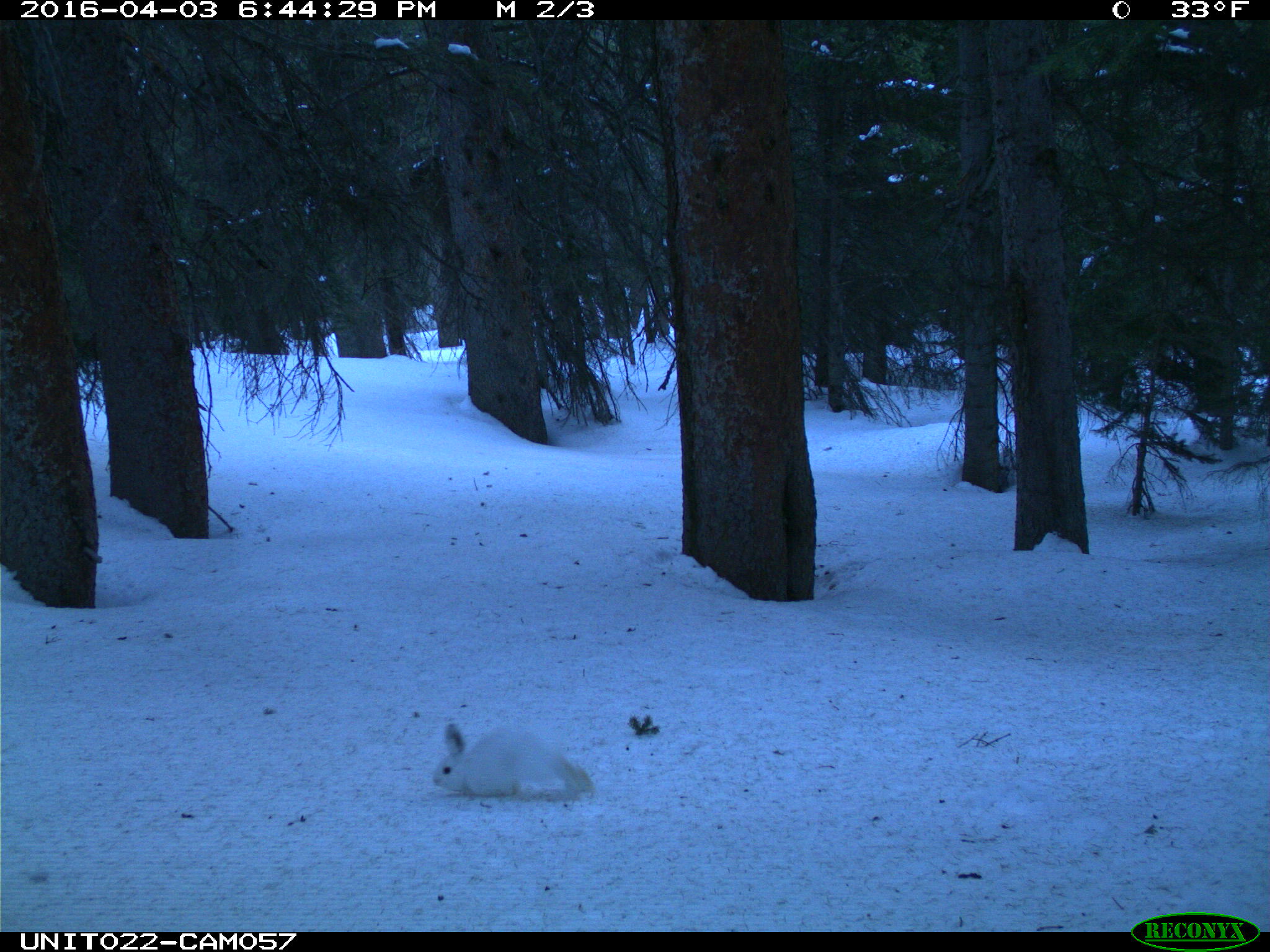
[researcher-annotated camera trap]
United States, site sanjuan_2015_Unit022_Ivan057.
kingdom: Animalia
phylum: Chordata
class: Mammalia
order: Lagomorpha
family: Leporidae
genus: Lepus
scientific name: Lepus americanus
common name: snowshoe hare